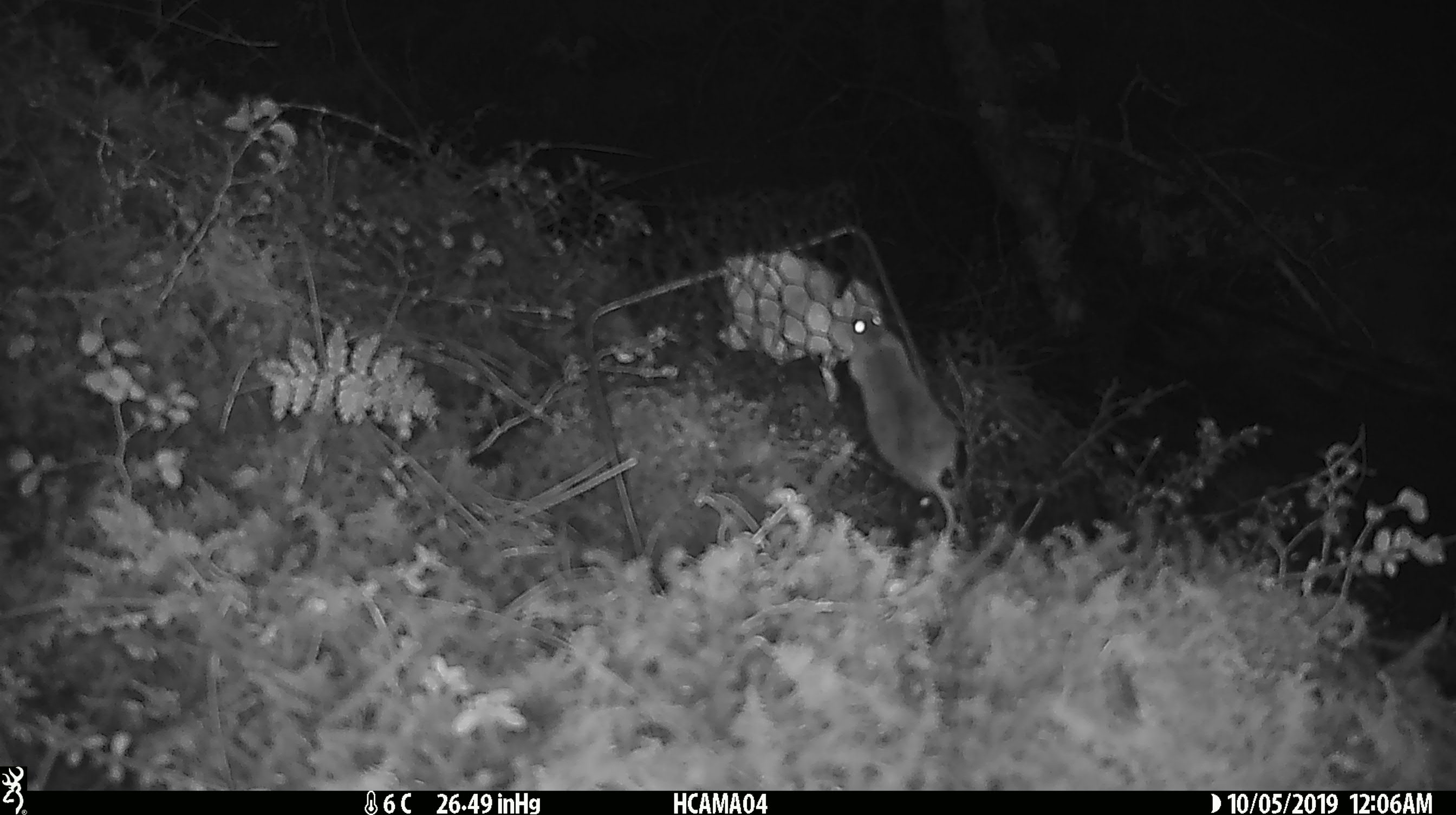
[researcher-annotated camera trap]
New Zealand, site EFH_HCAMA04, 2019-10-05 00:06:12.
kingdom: Animalia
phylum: Chordata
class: Mammalia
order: Rodentia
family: Muridae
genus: Mus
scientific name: Mus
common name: mouse